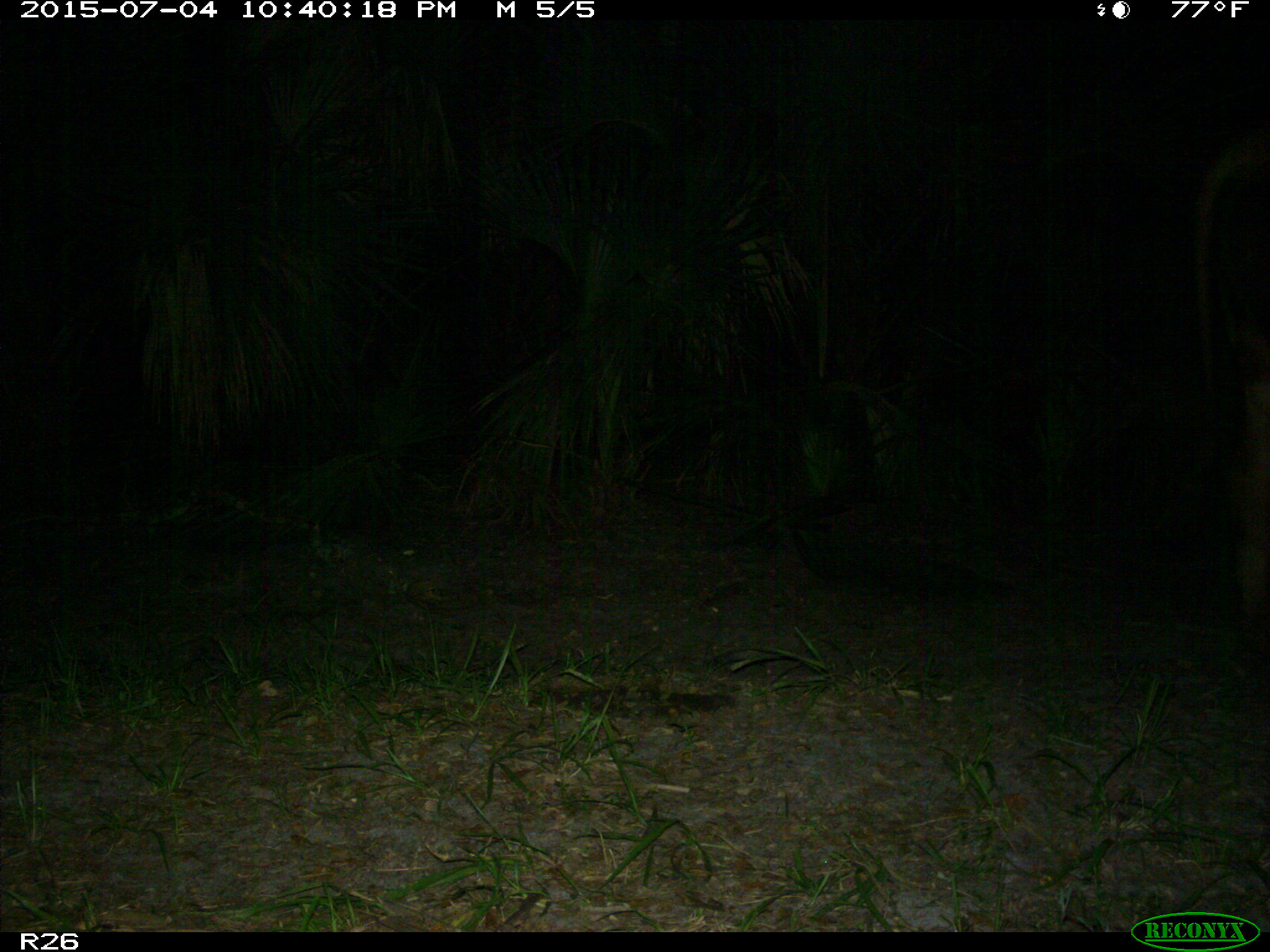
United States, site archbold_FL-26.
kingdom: Animalia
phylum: Chordata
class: Mammalia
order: Artiodactyla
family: Bovidae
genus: Bos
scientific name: Bos taurus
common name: domestic cow